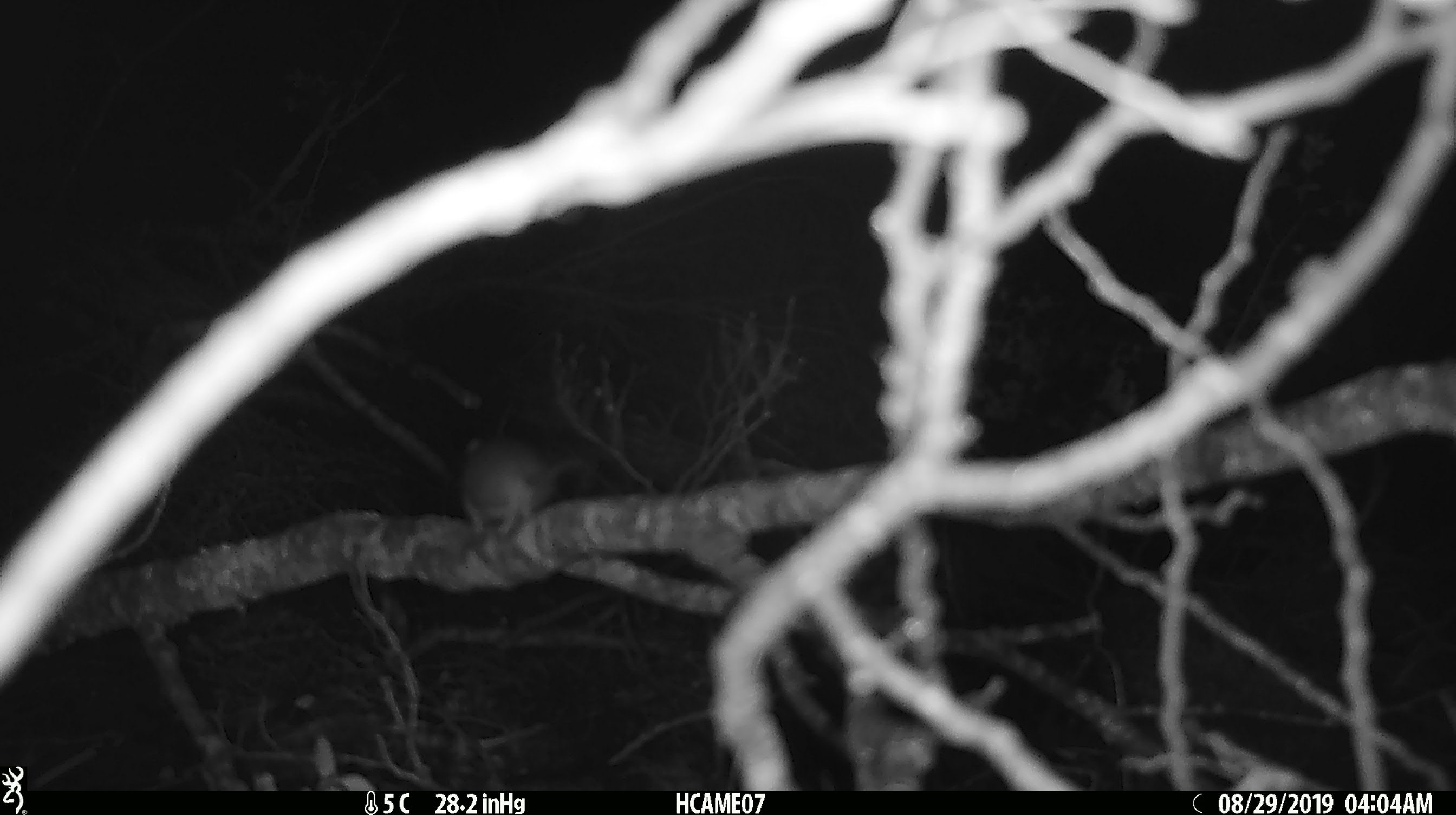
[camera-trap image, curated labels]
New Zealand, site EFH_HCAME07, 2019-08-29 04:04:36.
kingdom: Animalia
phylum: Chordata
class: Mammalia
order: Rodentia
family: Muridae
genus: Mus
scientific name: Mus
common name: mouse